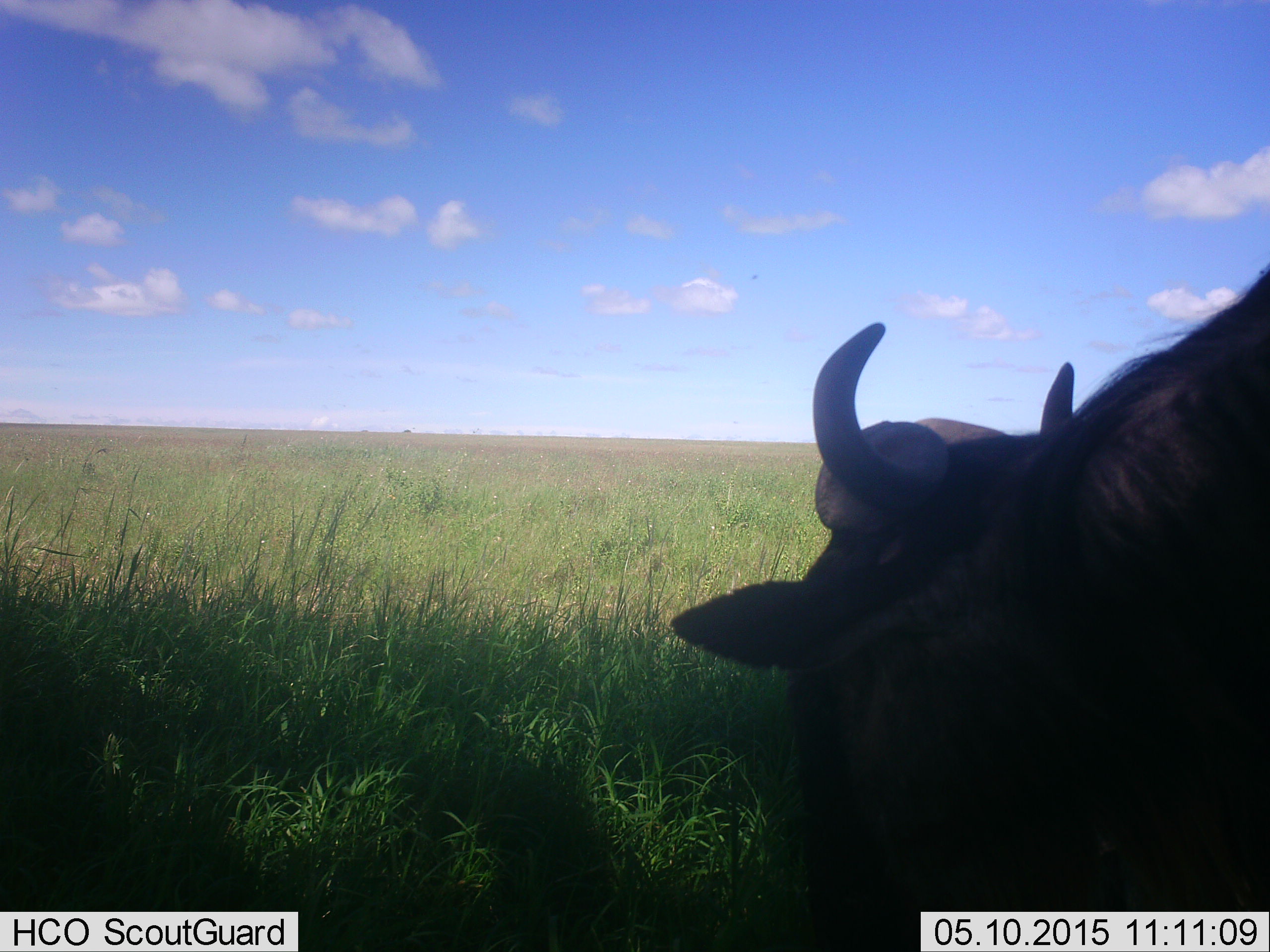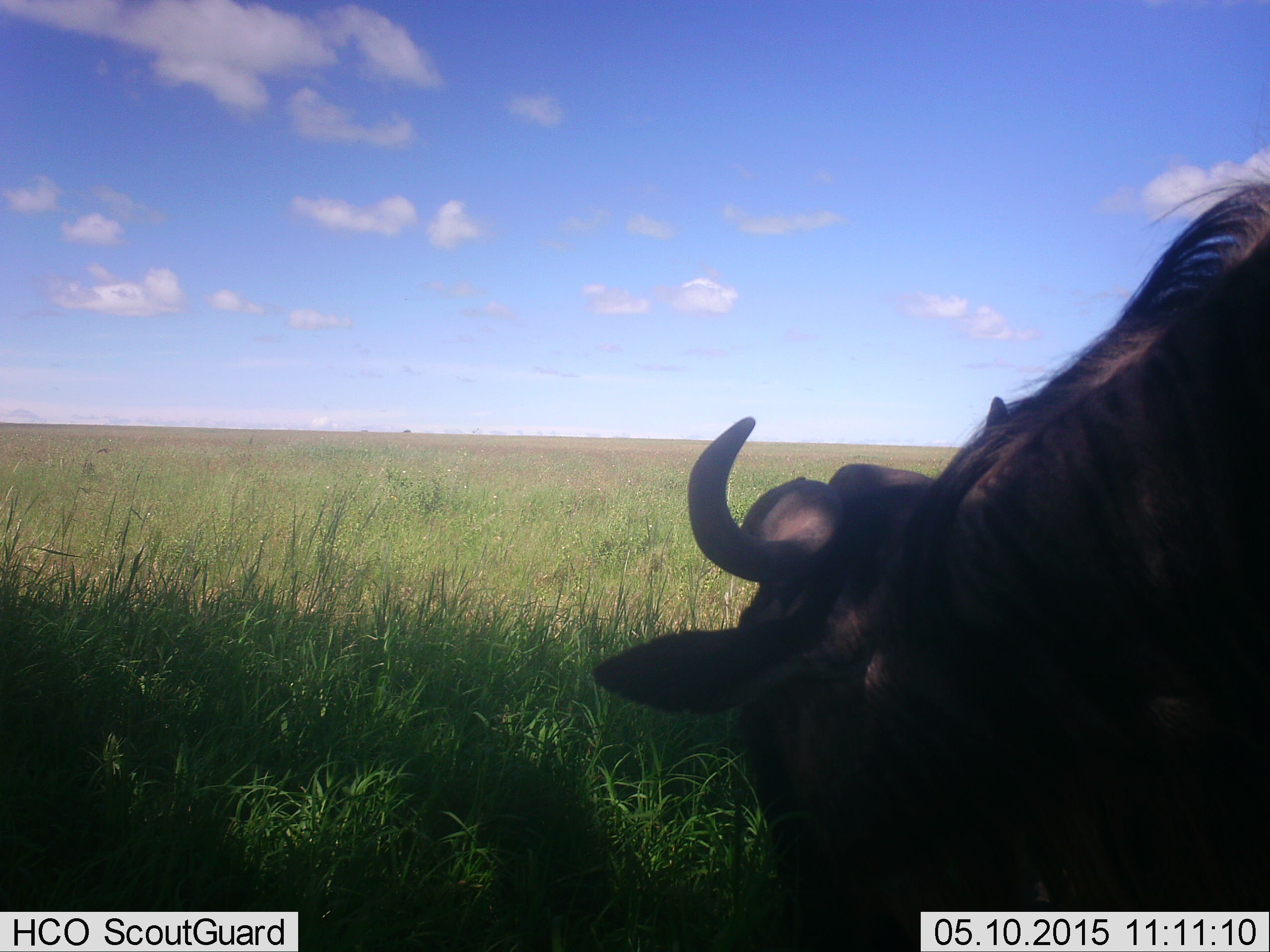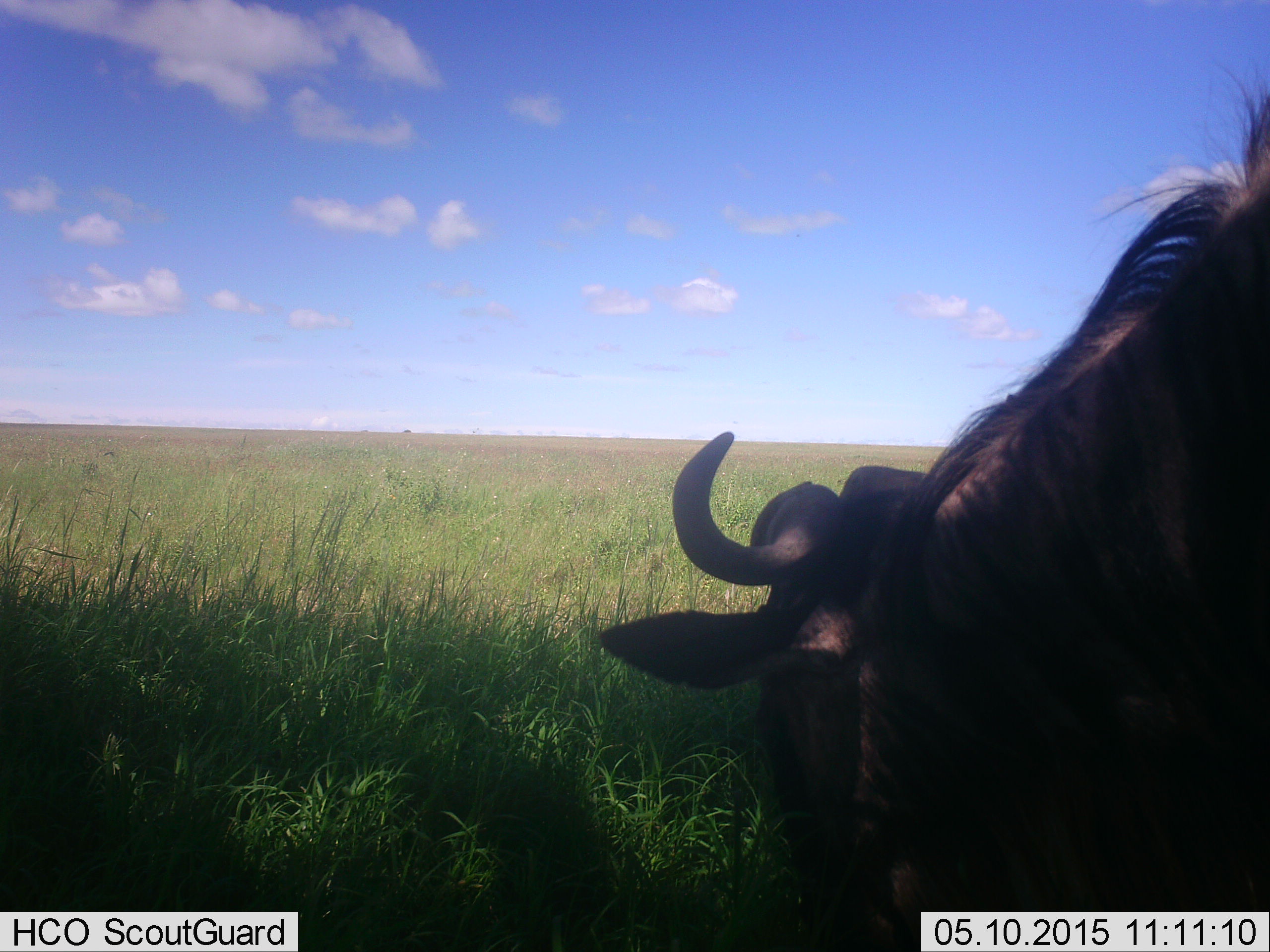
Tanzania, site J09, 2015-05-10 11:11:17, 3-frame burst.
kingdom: Animalia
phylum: Chordata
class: Mammalia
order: Artiodactyla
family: Bovidae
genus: Connochaetes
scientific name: Connochaetes taurinus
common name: blue wildebeest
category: wildebeest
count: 1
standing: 30%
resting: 10%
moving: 0%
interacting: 0%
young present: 0%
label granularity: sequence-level